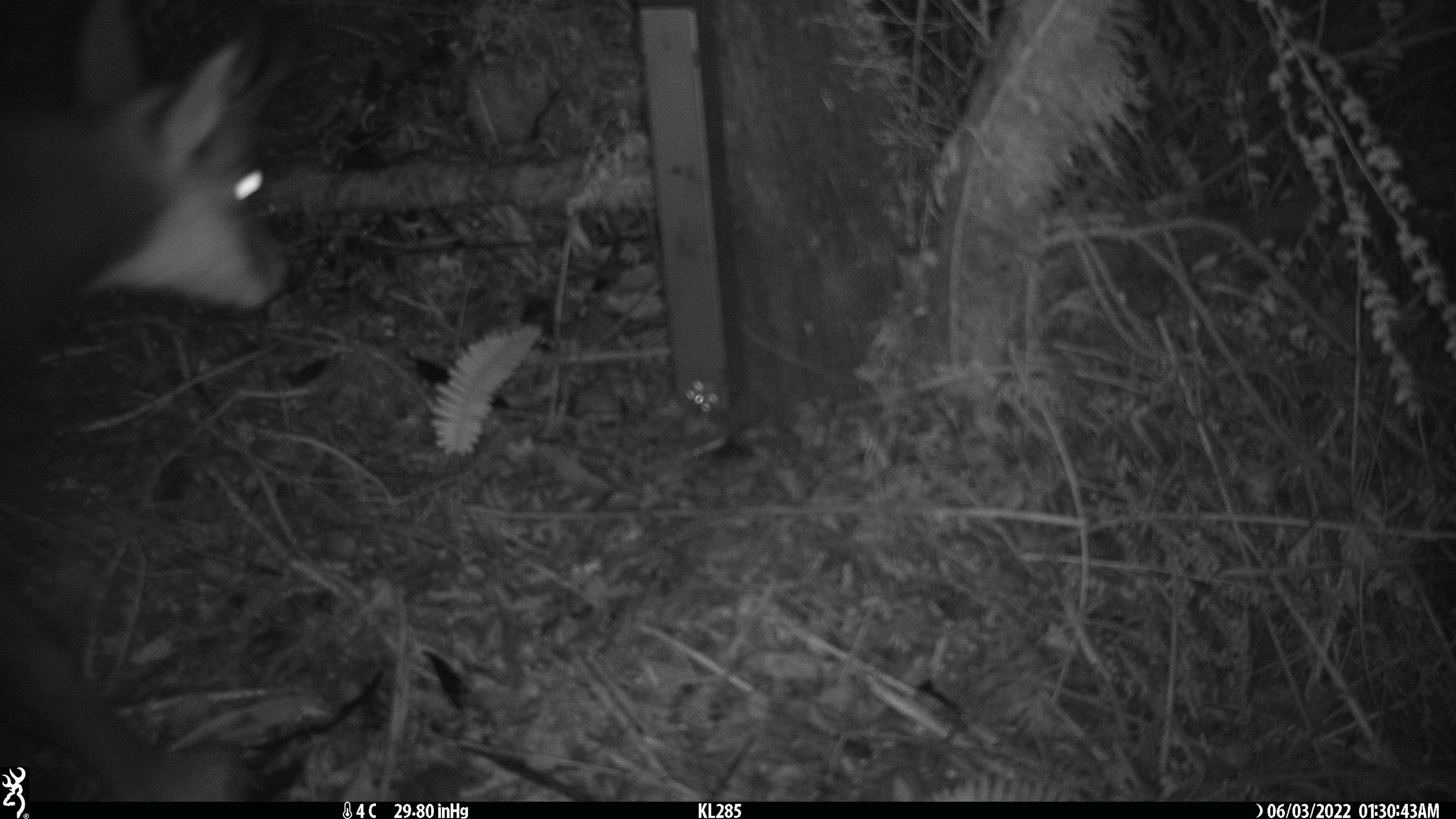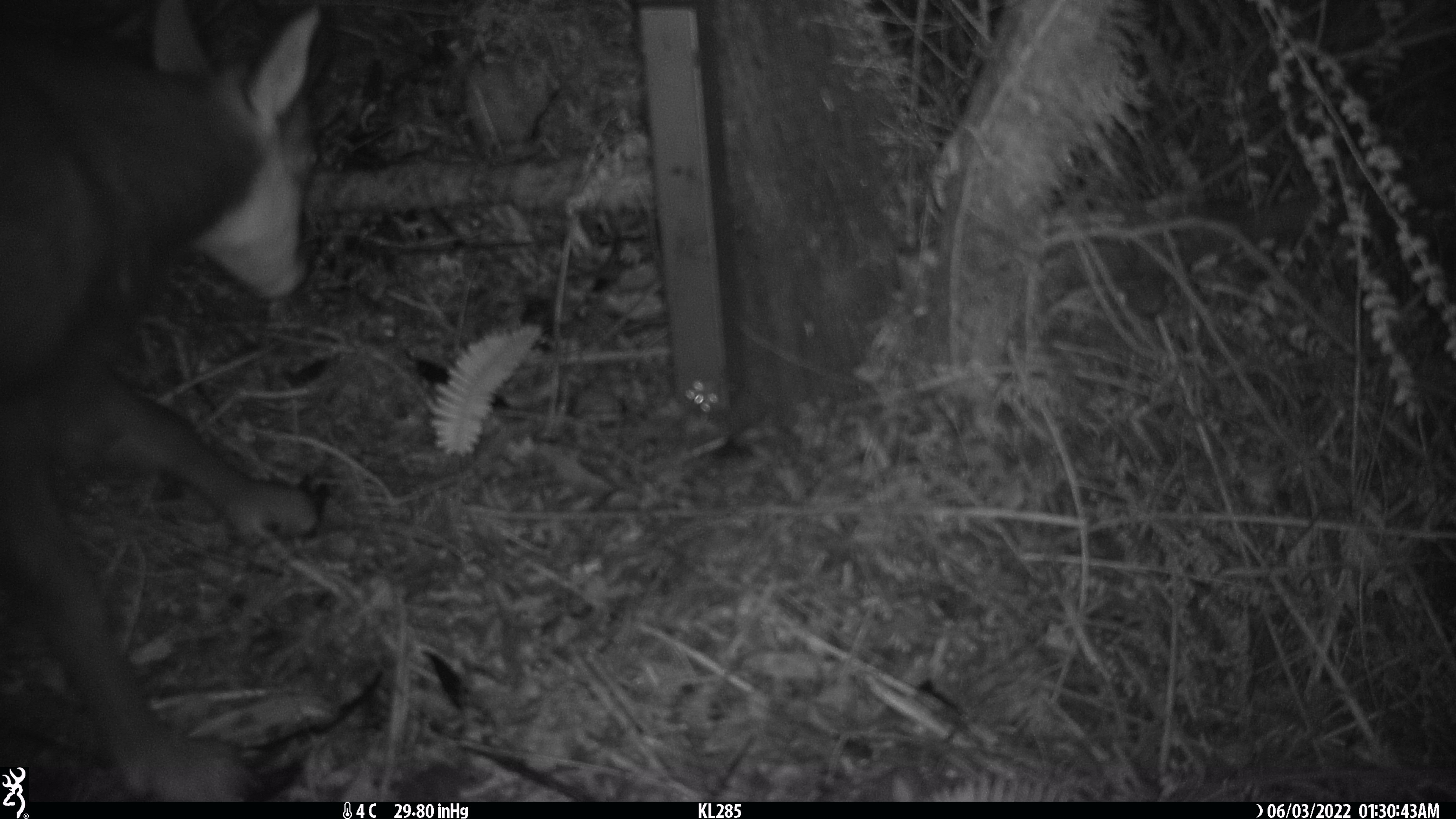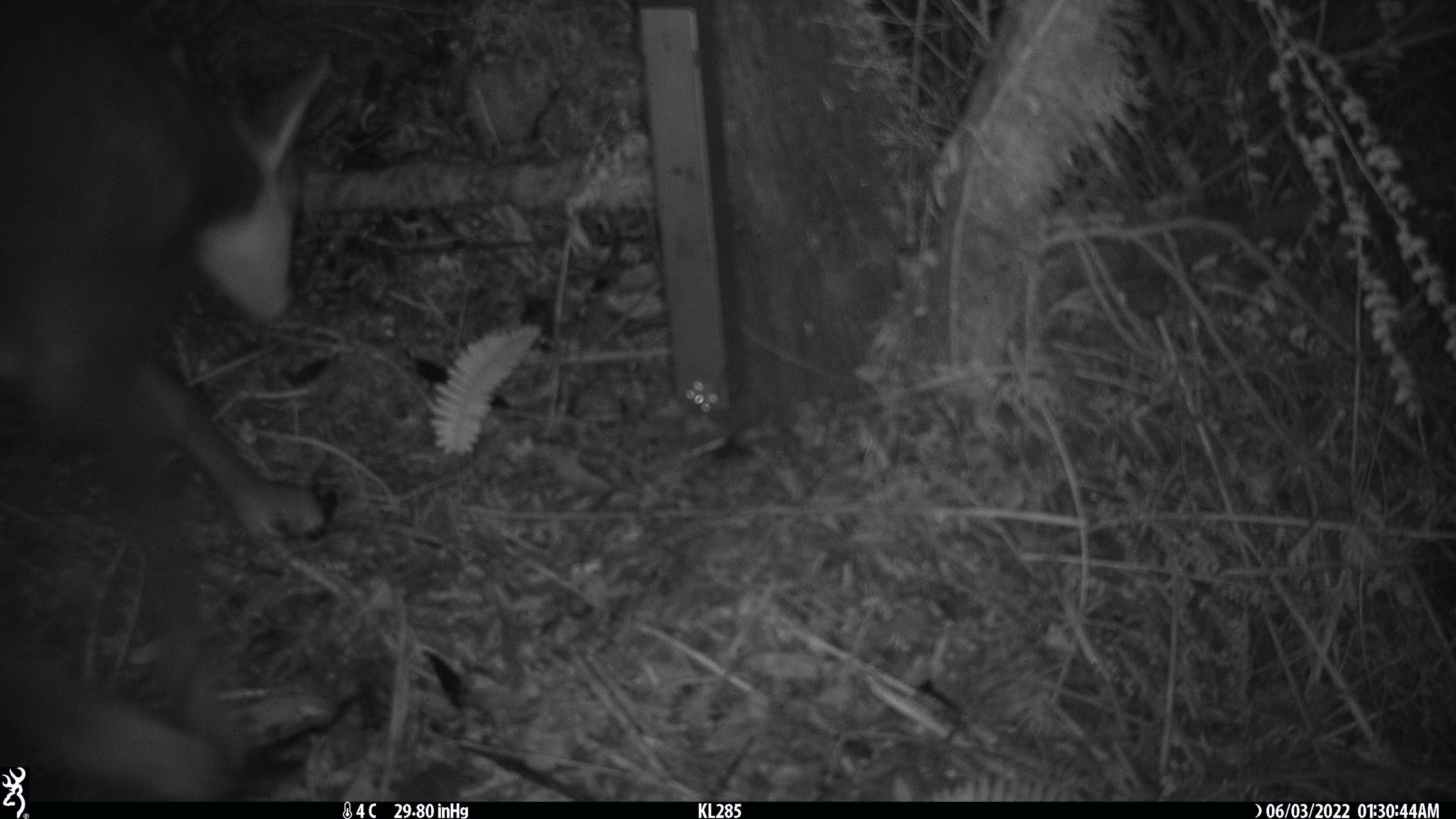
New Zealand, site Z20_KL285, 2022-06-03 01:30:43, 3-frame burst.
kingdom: Animalia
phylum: Chordata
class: Mammalia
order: Artiodactyla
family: Bovidae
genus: Rupicapra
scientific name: Rupicapra rupicapra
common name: alpine chamois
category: chamois